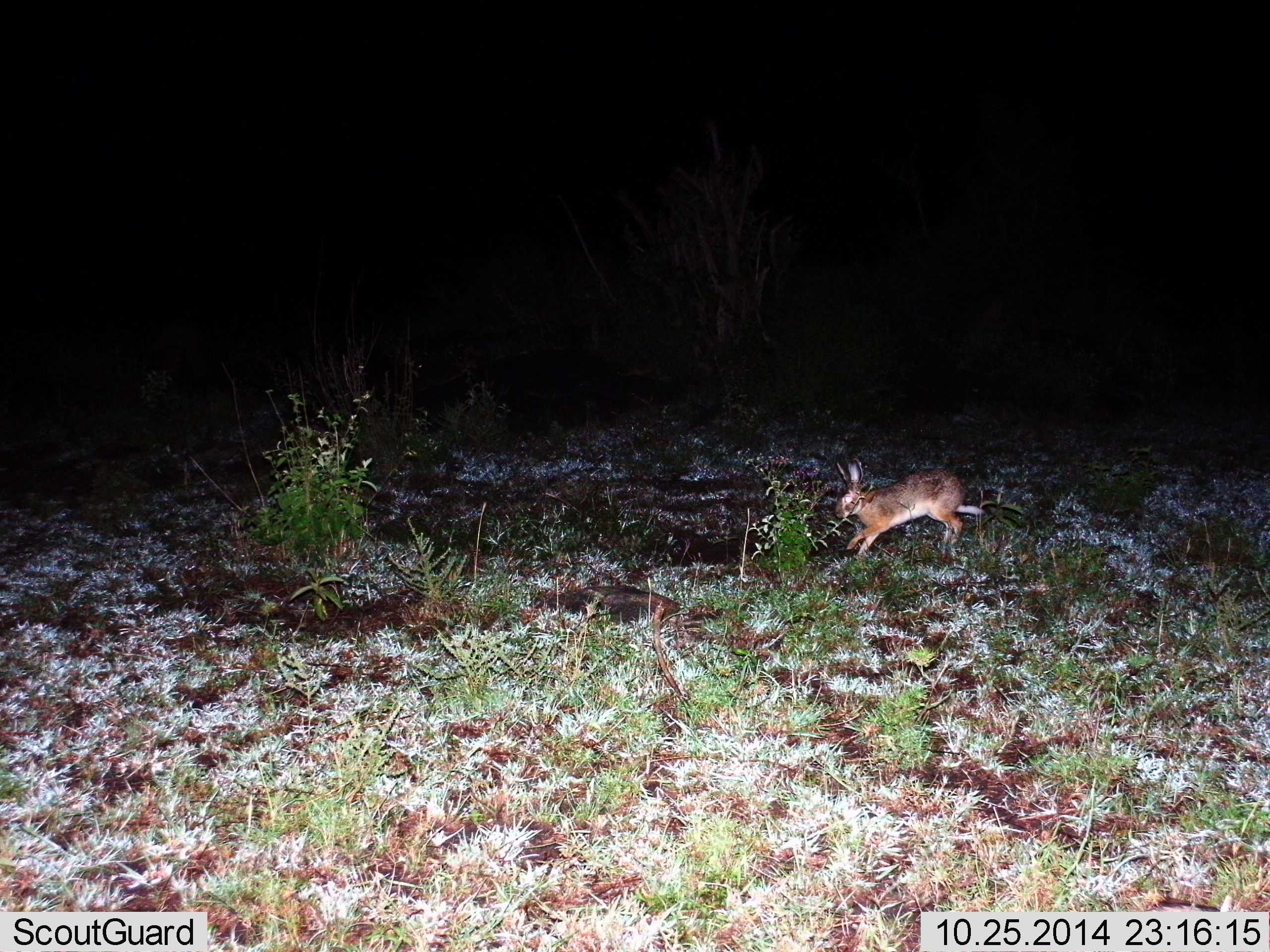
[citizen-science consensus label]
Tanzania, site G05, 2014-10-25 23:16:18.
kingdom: Animalia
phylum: Chordata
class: Mammalia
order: Lagomorpha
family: Leporidae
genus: Lepus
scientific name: Lepus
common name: hare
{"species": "hare (Lepus)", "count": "1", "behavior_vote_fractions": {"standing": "0%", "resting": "0%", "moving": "100%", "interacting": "0%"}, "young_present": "0%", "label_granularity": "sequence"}